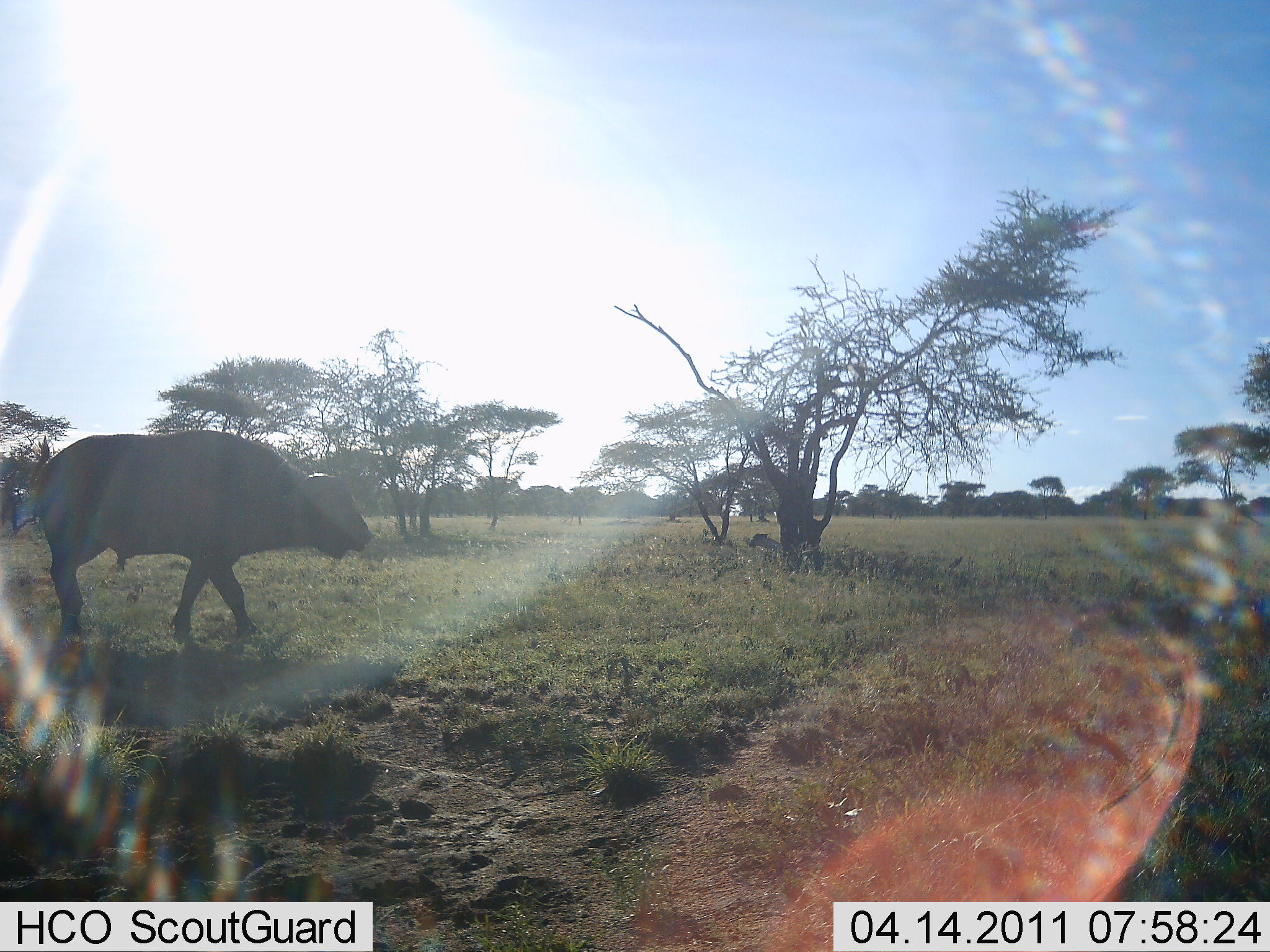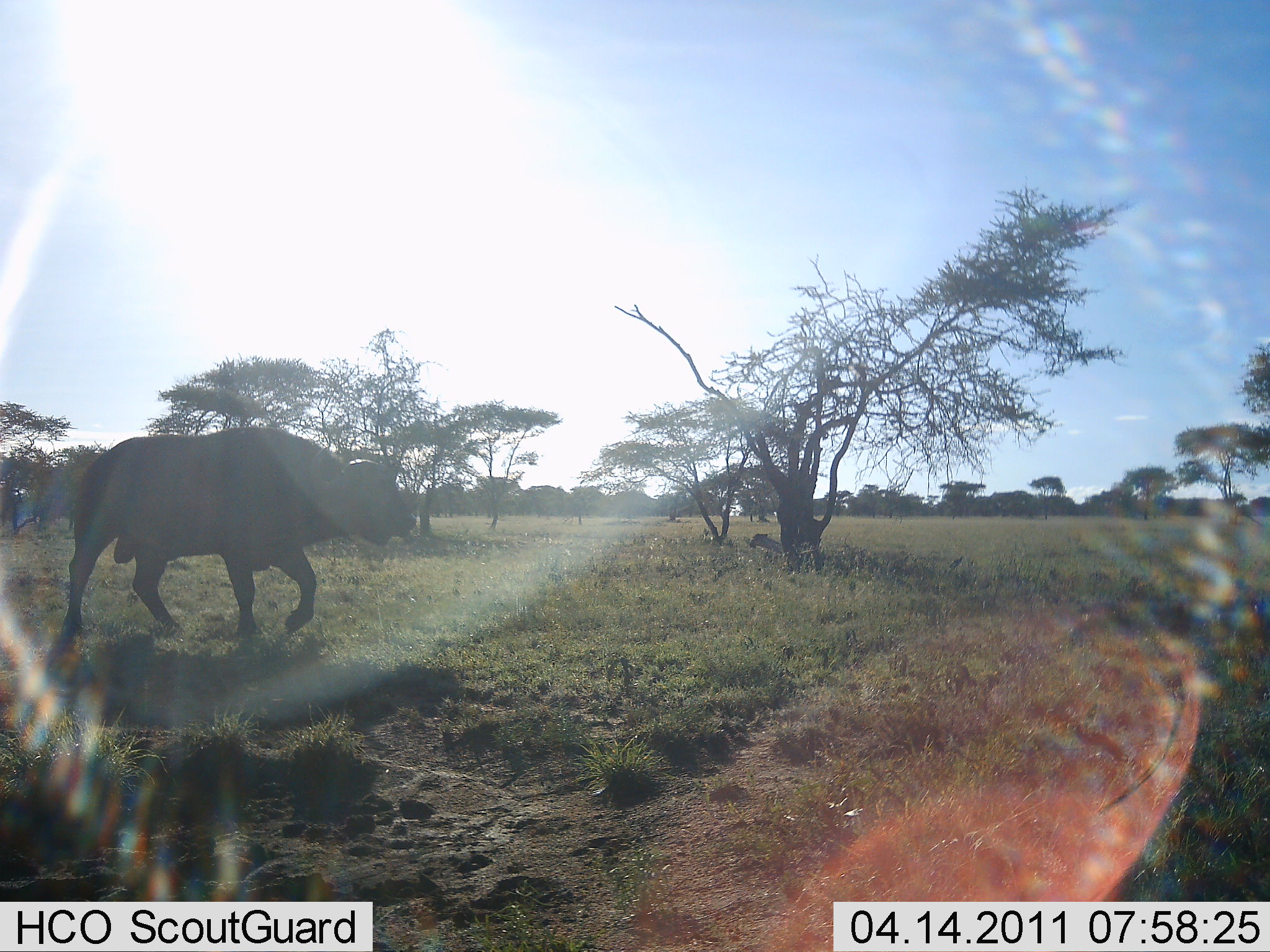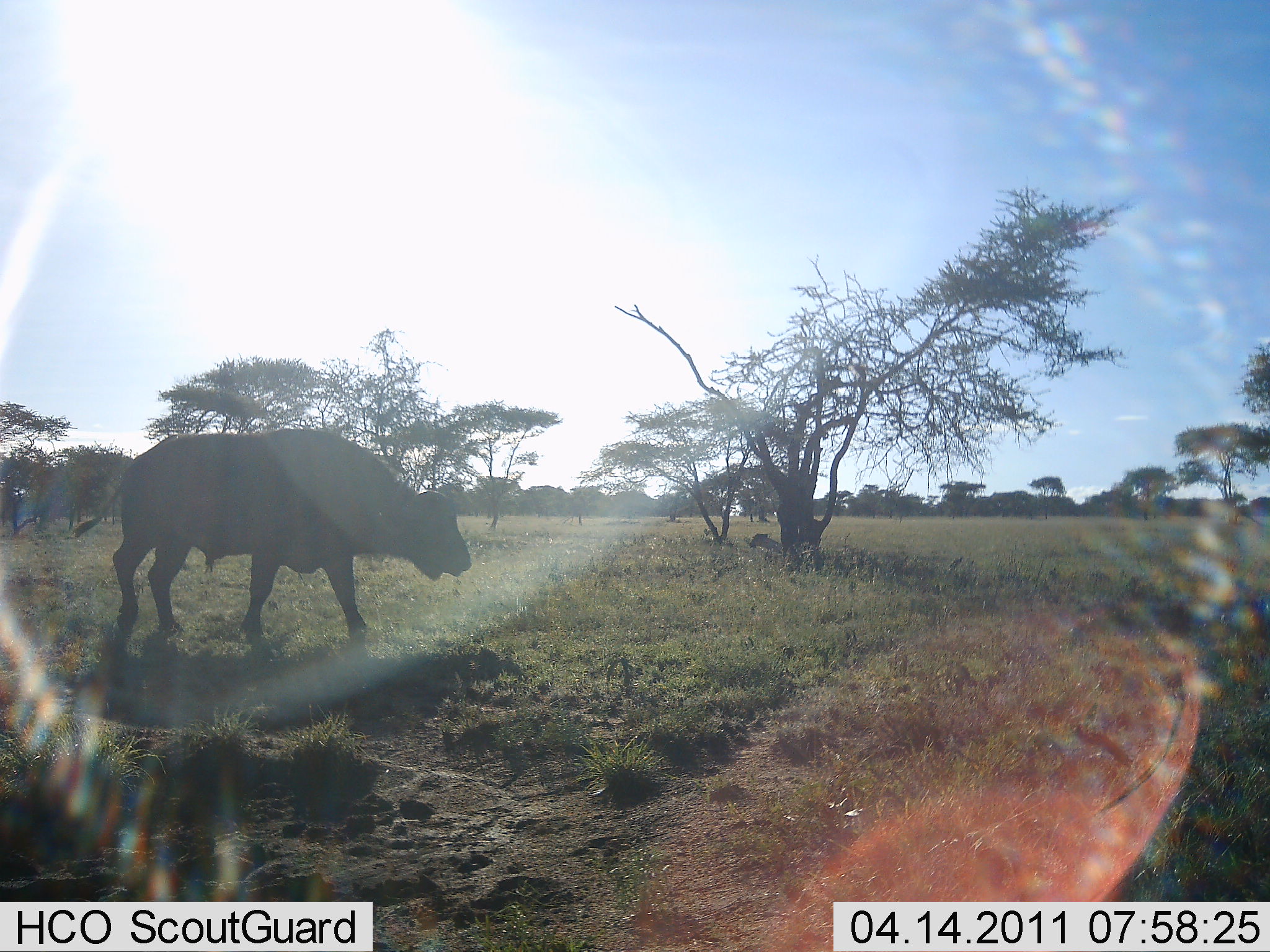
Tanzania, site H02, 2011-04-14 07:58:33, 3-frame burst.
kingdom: Animalia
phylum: Chordata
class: Mammalia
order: Artiodactyla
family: Bovidae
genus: Syncerus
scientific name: Syncerus caffer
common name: cape buffalo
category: buffalo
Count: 1.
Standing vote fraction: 9%.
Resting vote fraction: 0%.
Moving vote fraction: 100%.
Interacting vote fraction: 0%.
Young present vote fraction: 0%.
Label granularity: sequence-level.